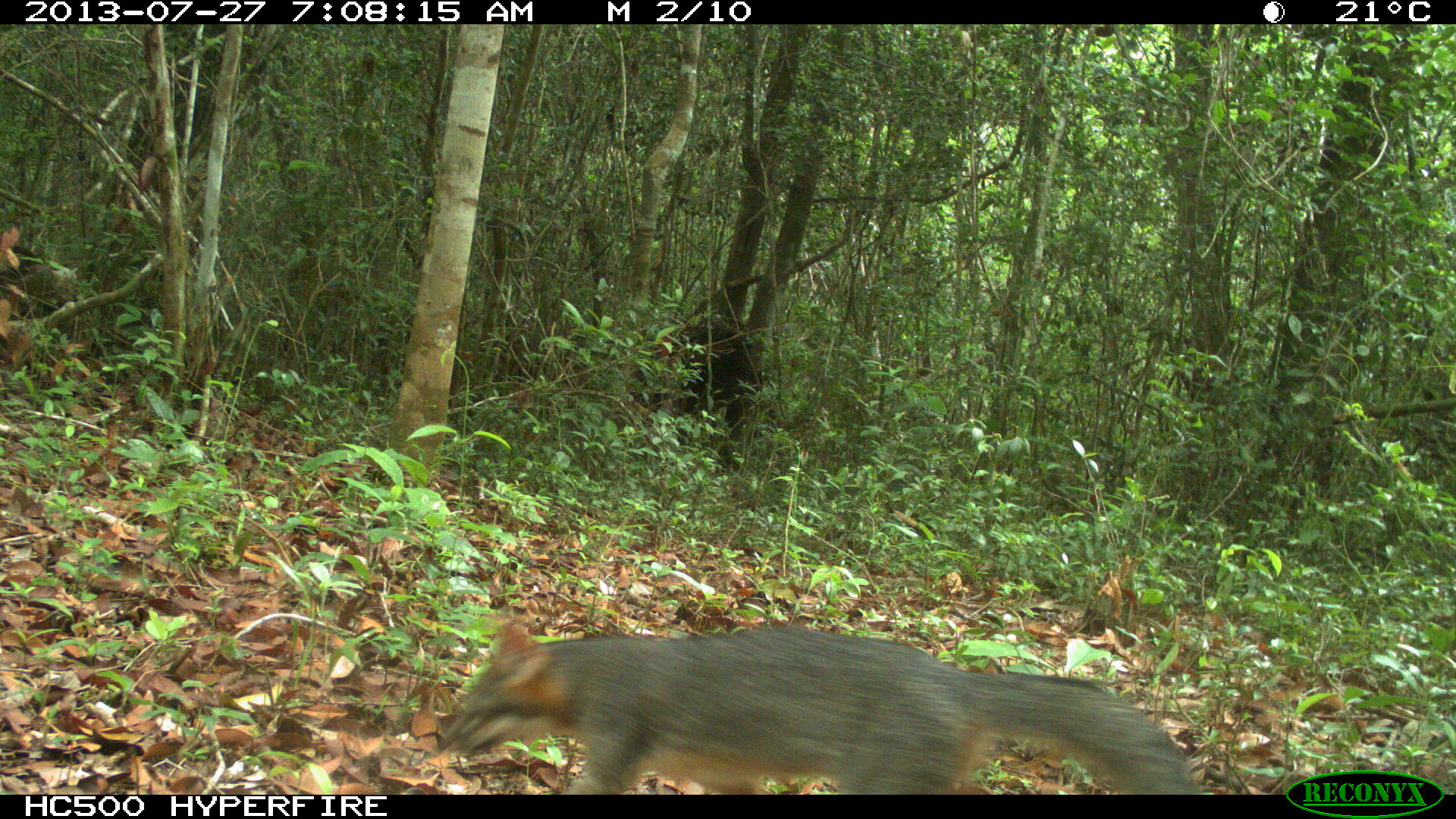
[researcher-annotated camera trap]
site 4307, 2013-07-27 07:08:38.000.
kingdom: Animalia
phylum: Chordata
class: Mammalia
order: Carnivora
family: Canidae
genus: Urocyon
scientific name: Urocyon cinereoargenteus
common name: gray fox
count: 1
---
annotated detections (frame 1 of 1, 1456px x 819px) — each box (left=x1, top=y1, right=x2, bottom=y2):
urocyon cinereoargenteus: (left=435, top=618, right=1197, bottom=791)